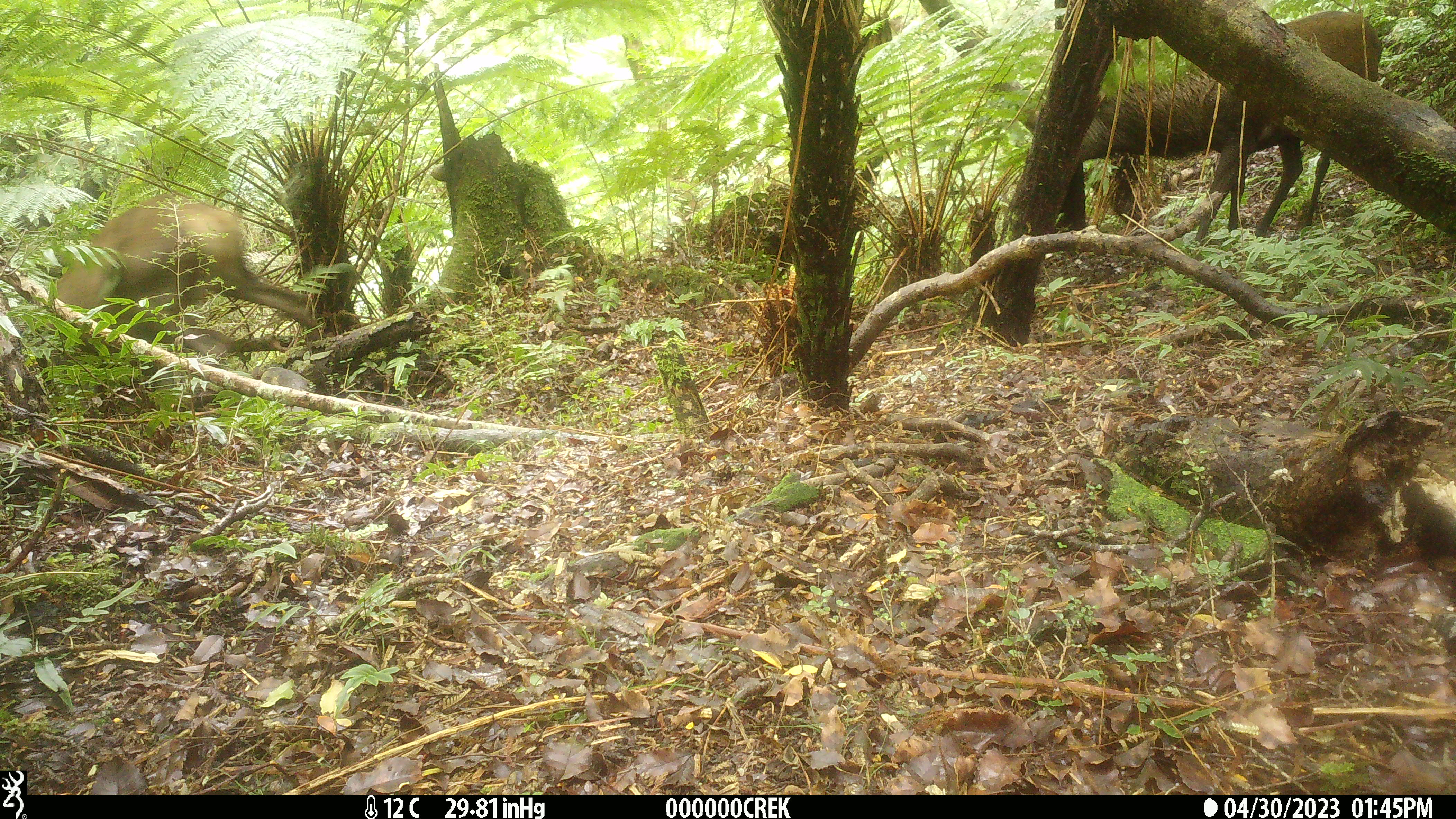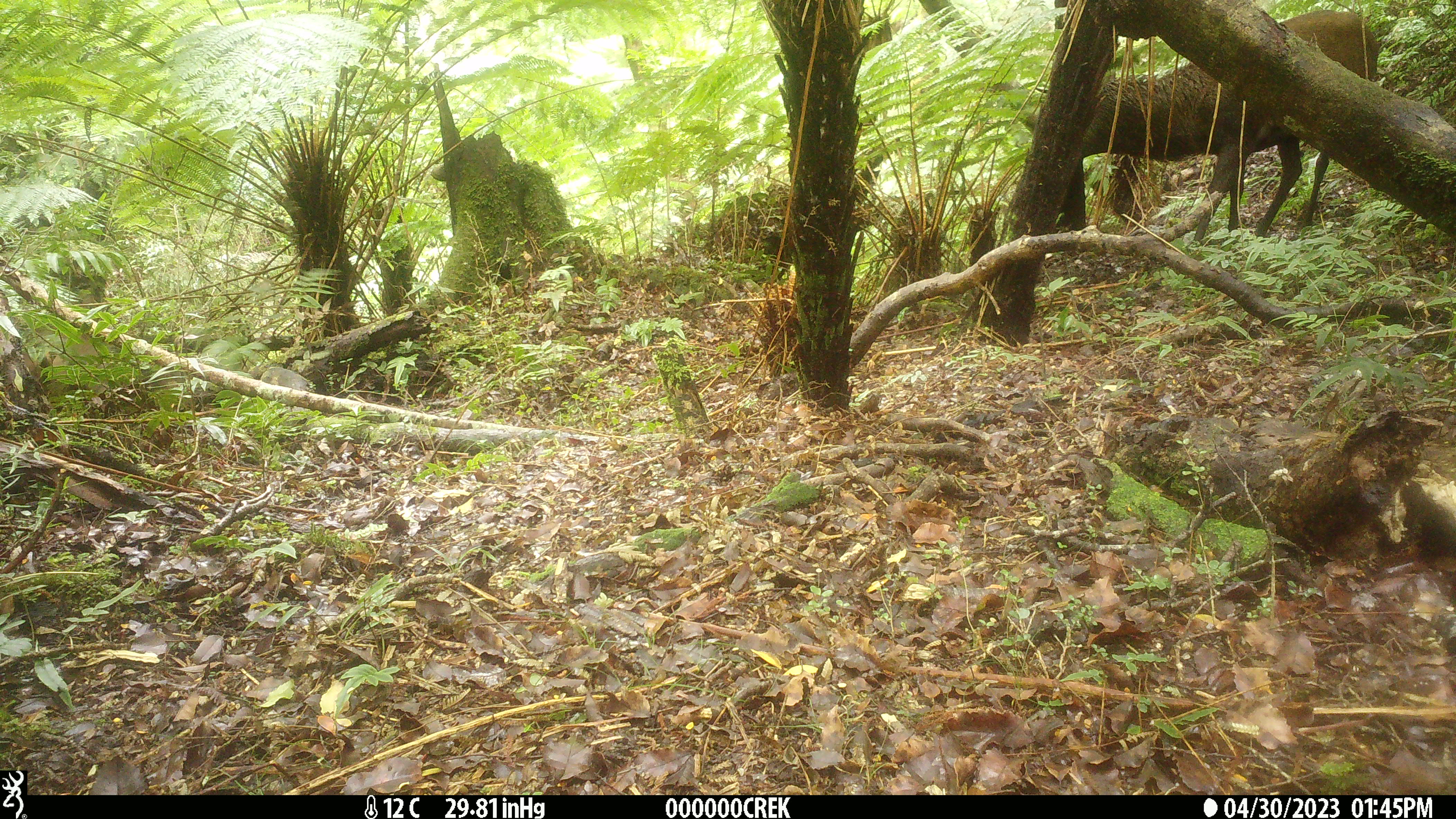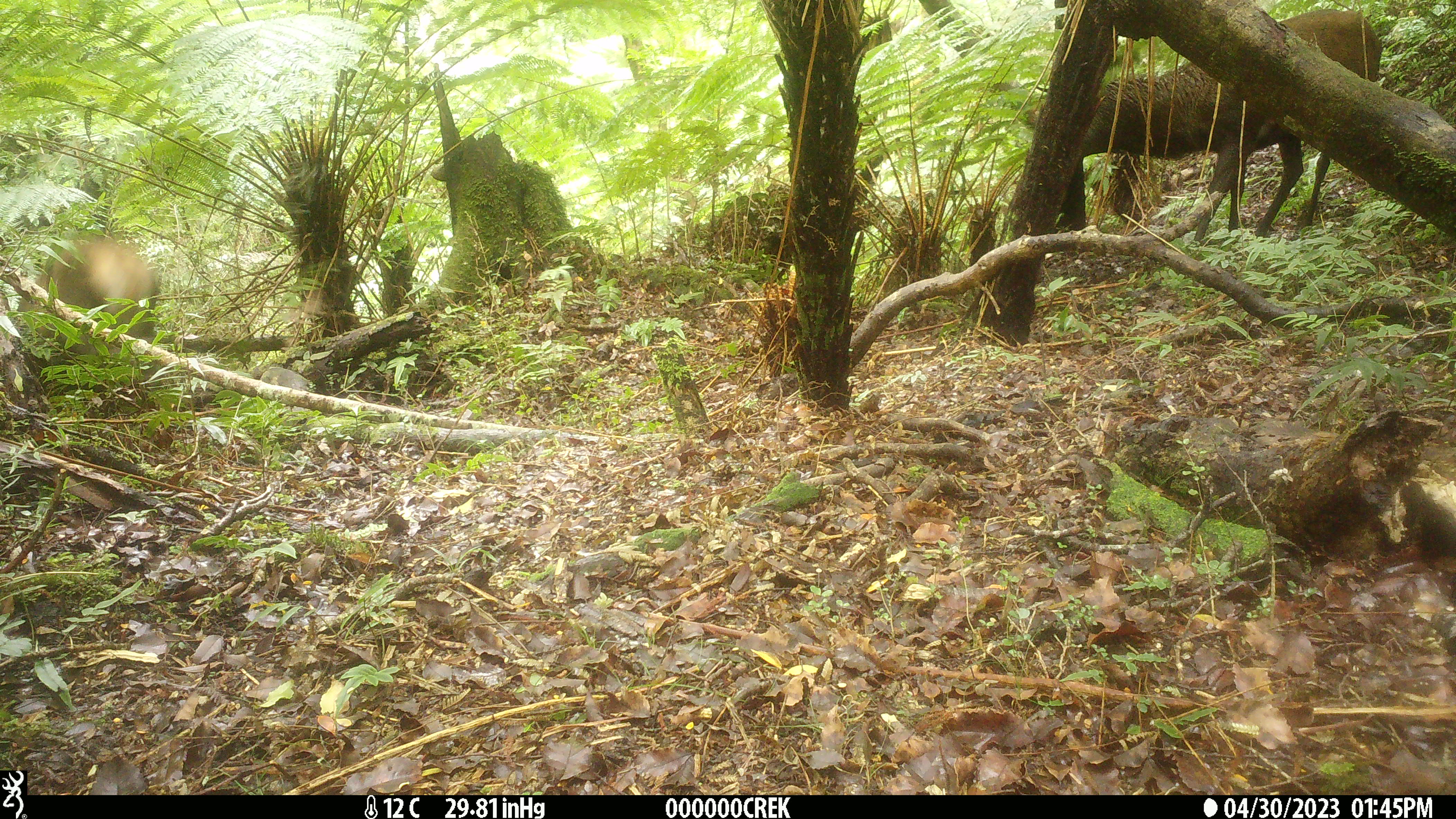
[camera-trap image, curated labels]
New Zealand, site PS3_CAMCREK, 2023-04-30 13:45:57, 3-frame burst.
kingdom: Animalia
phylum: Chordata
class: Mammalia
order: Artiodactyla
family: Cervidae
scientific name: Cervidae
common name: deer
Deer (Cervidae).